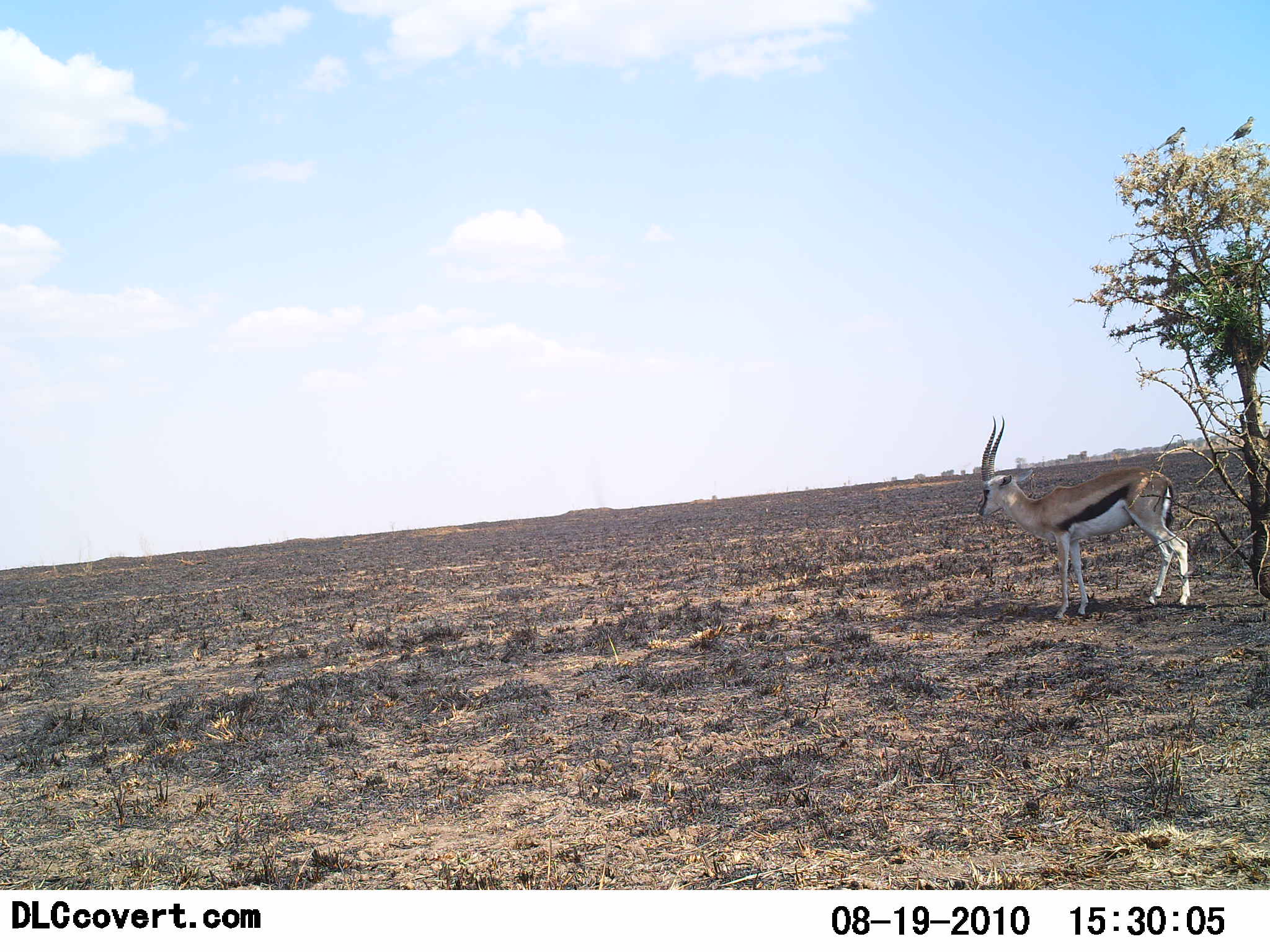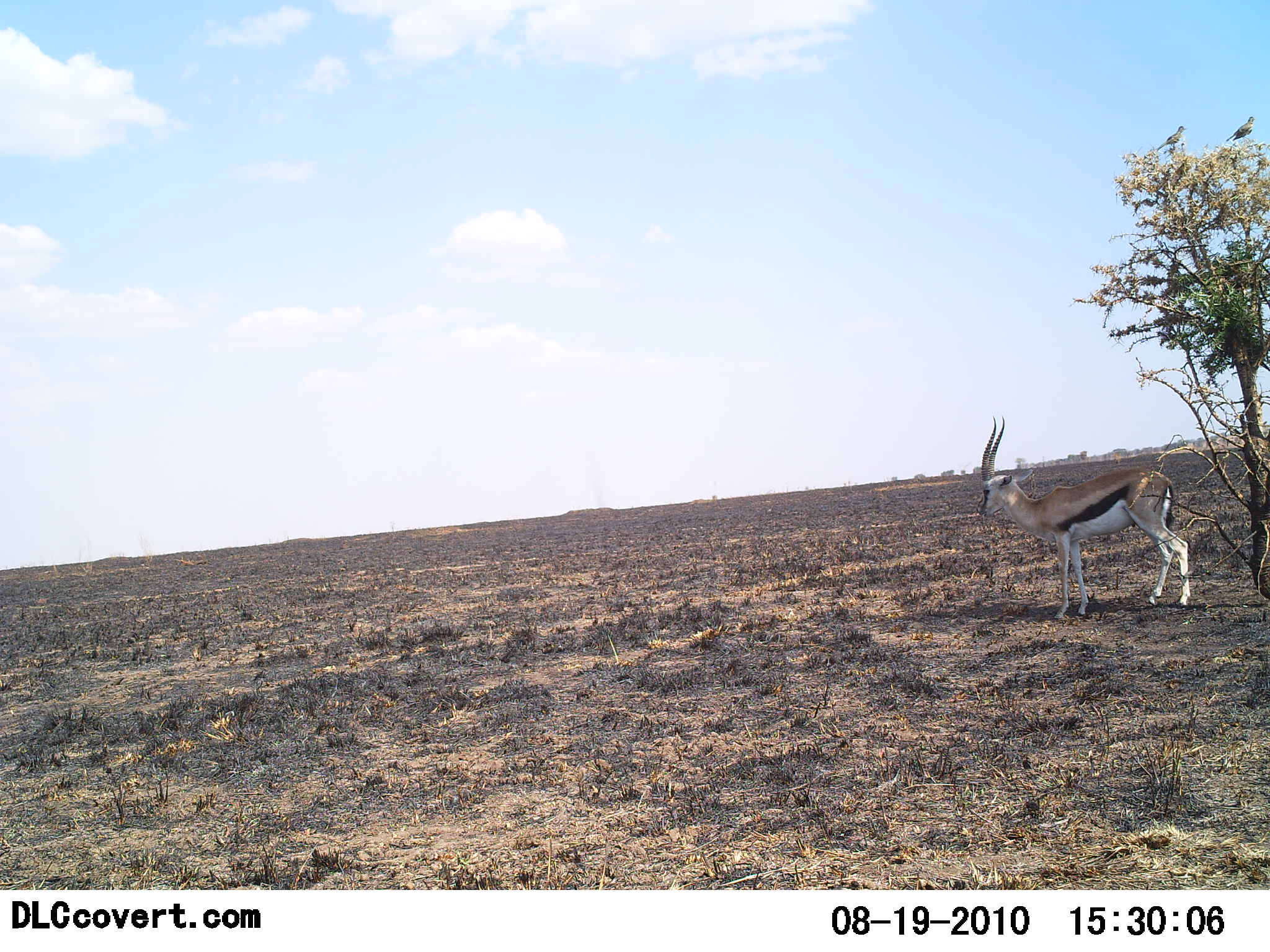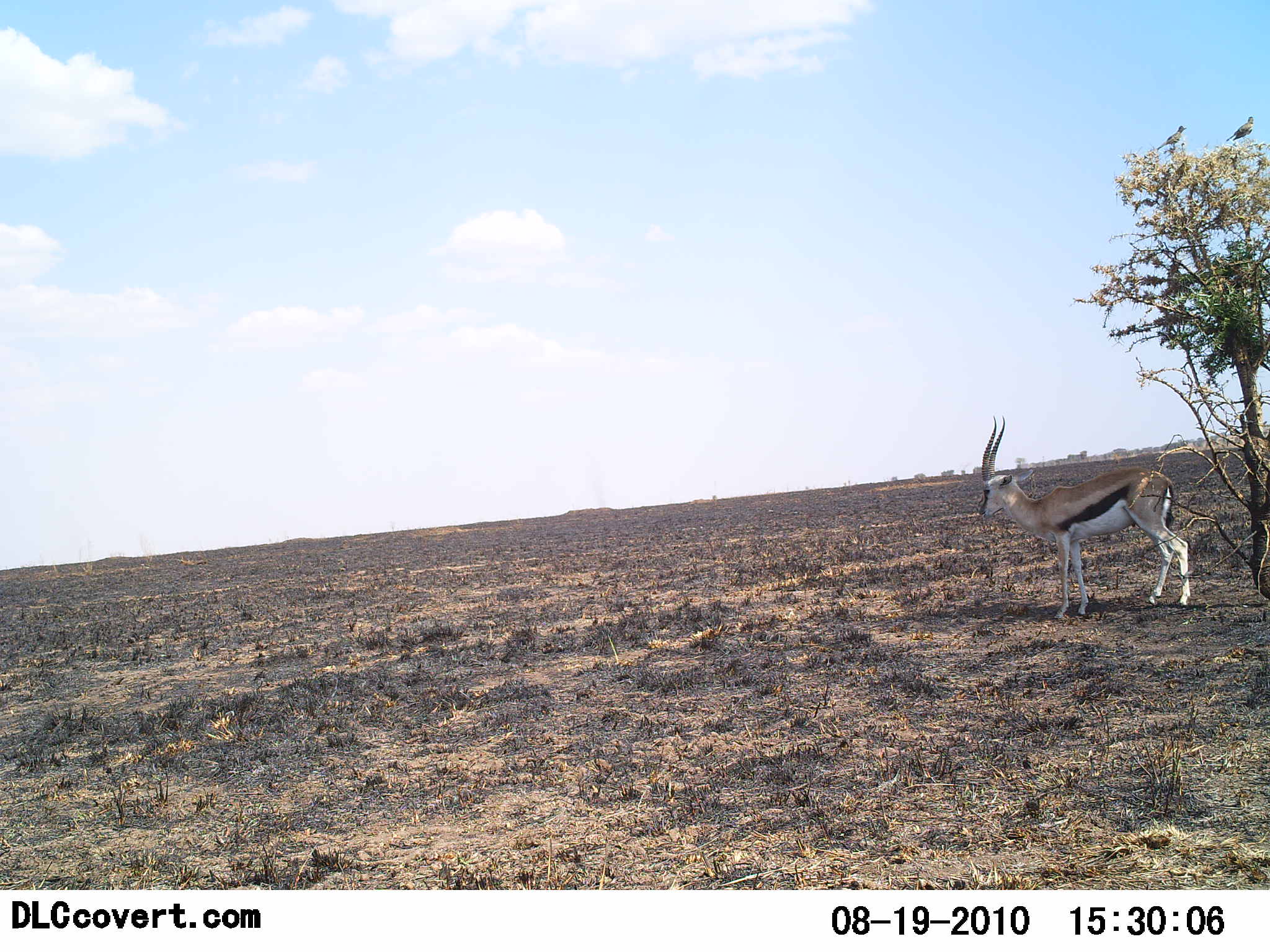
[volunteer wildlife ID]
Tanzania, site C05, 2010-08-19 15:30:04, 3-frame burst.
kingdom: Animalia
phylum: Chordata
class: Mammalia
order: Artiodactyla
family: Bovidae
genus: Eudorcas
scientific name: Eudorcas thomsonii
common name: thomson's gazelle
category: gazellethomsons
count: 1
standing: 83%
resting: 0%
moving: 0%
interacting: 0%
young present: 0%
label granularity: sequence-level